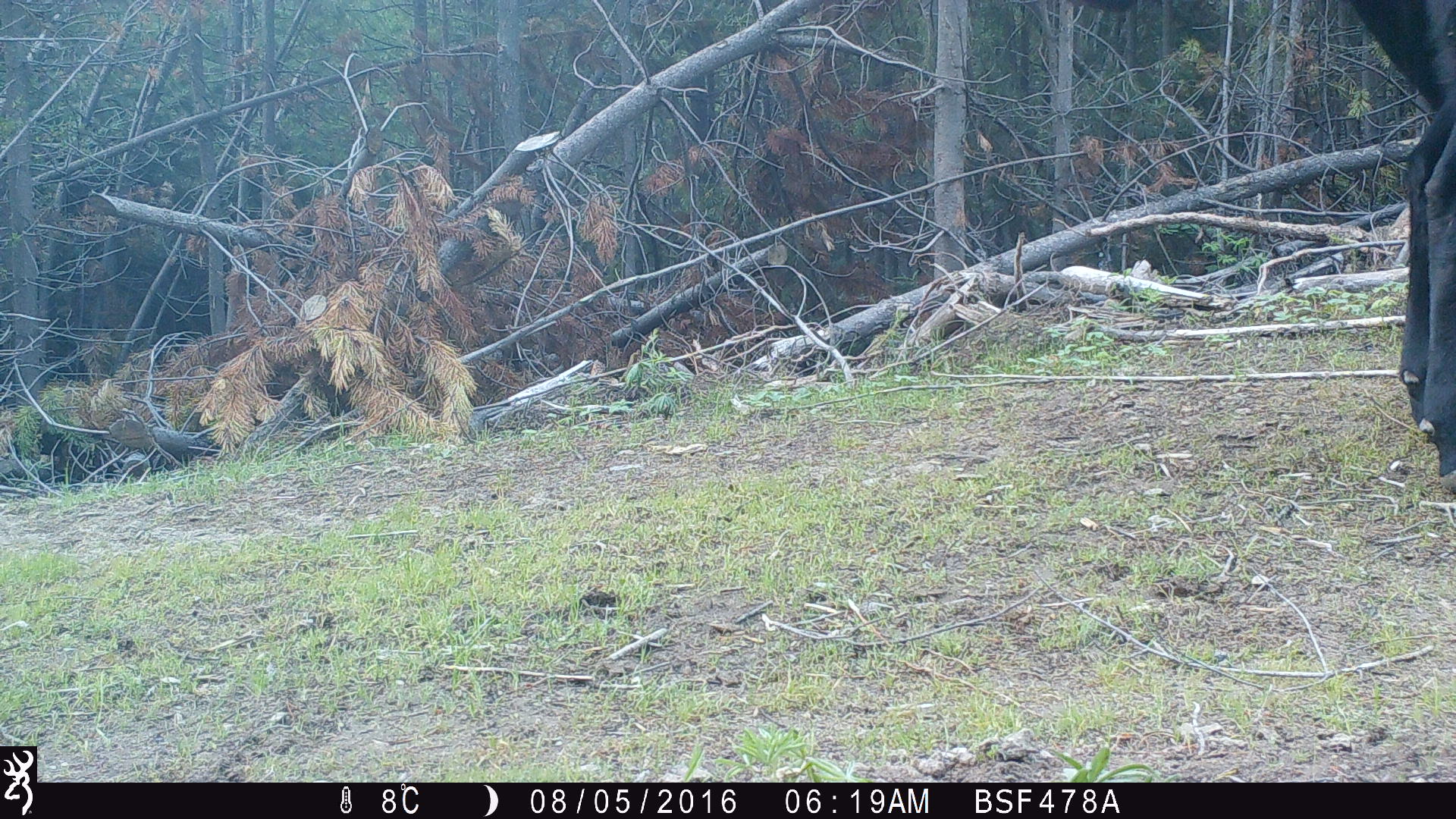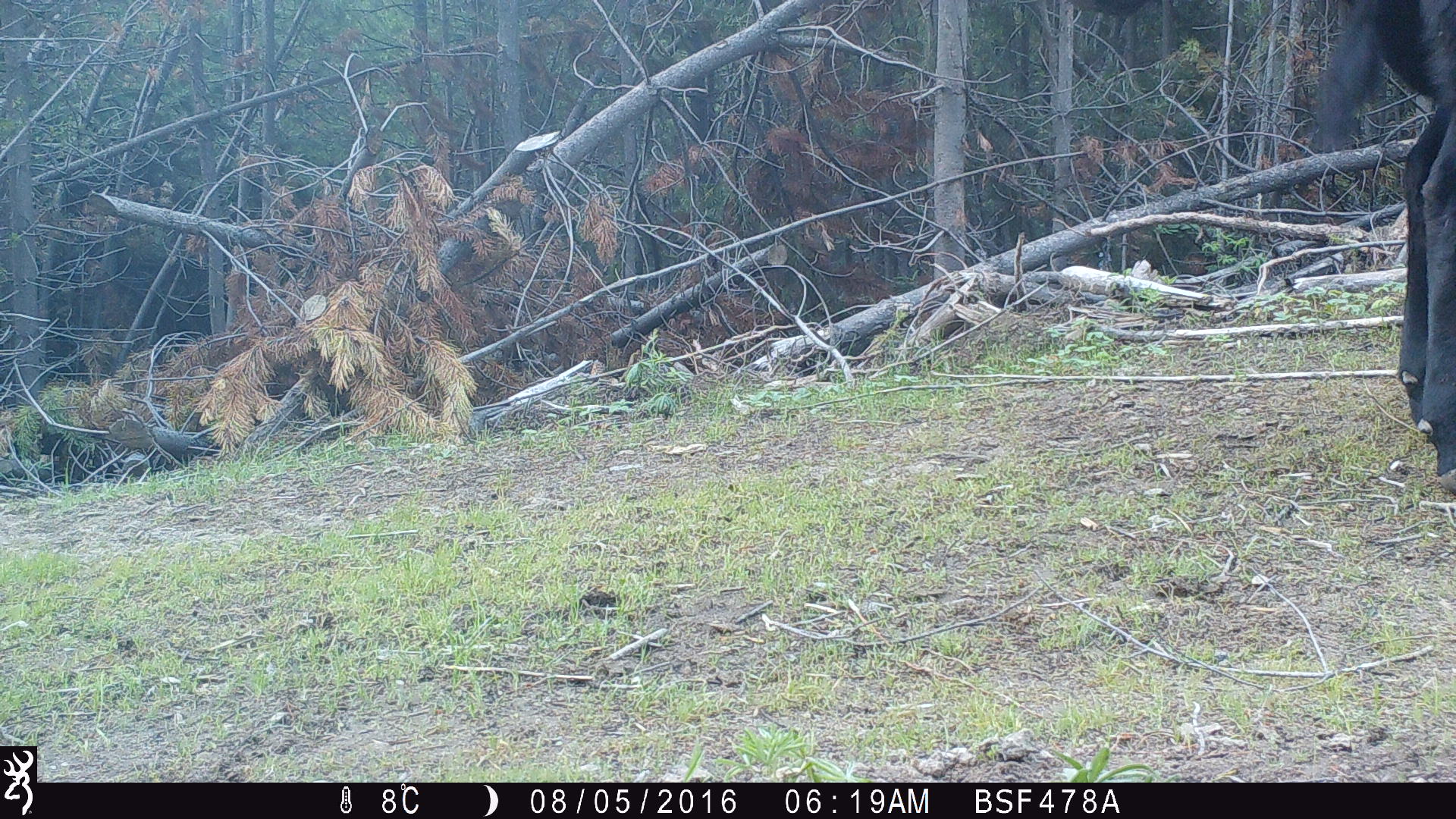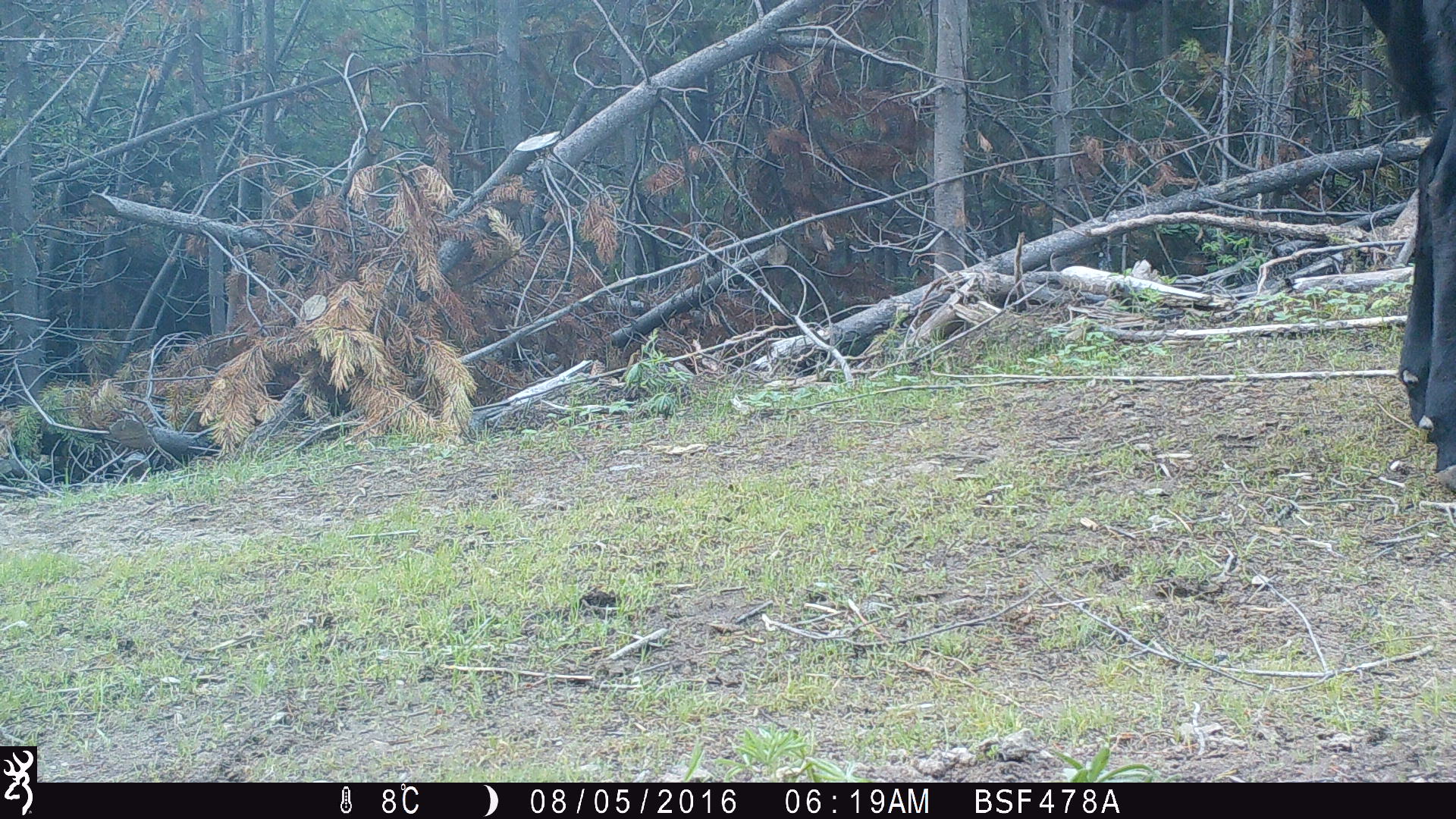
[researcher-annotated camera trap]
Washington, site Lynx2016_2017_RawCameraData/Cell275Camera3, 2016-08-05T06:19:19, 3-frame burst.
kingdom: Animalia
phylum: Chordata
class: Mammalia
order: Artiodactyla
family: Bovidae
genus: Bos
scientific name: Bos taurus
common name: domestic cattle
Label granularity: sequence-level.